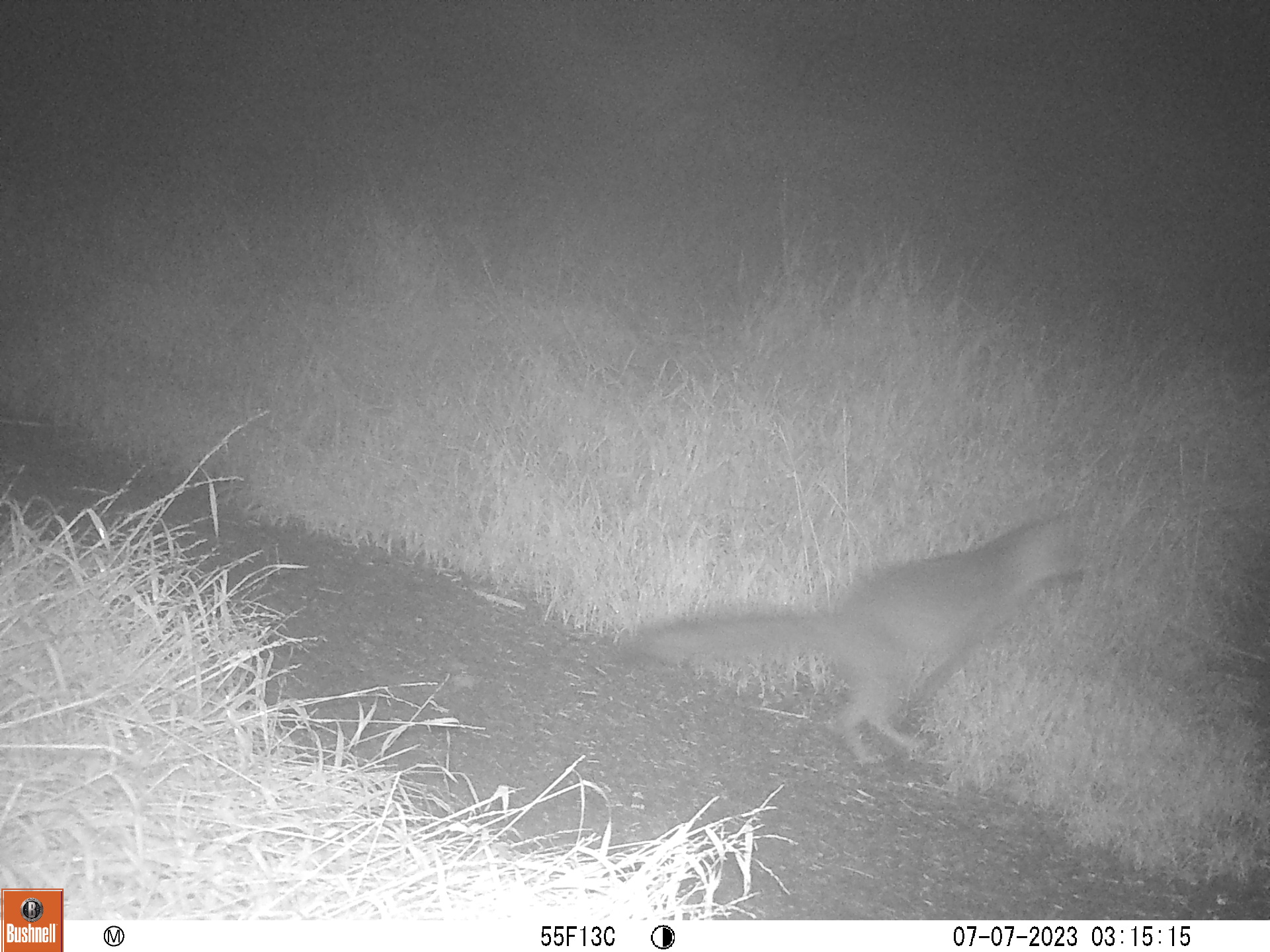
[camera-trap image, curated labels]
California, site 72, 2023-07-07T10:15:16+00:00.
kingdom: Animalia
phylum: Chordata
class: Mammalia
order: Carnivora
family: Canidae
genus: Urocyon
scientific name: Urocyon cinereoargenteus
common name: gray fox